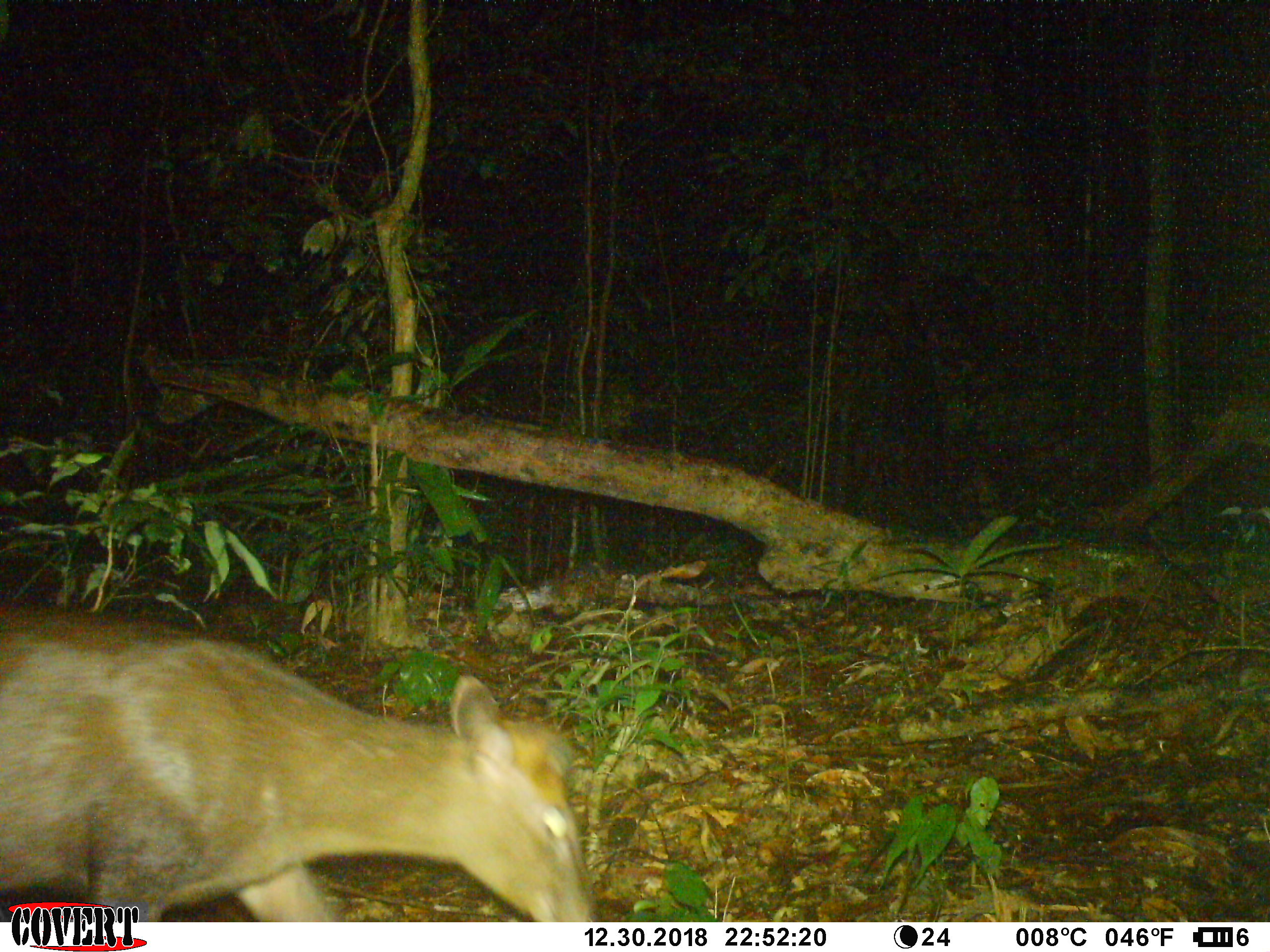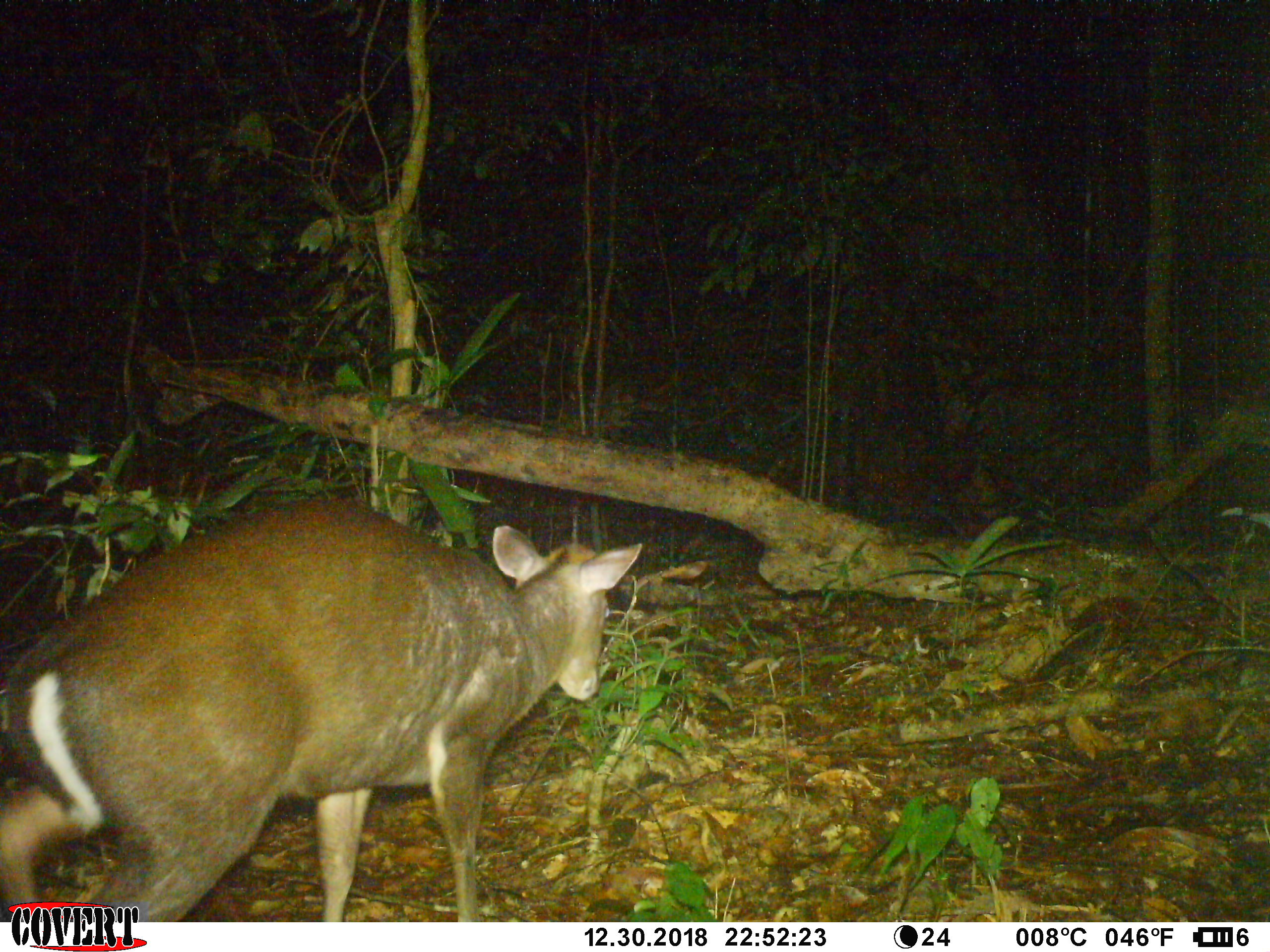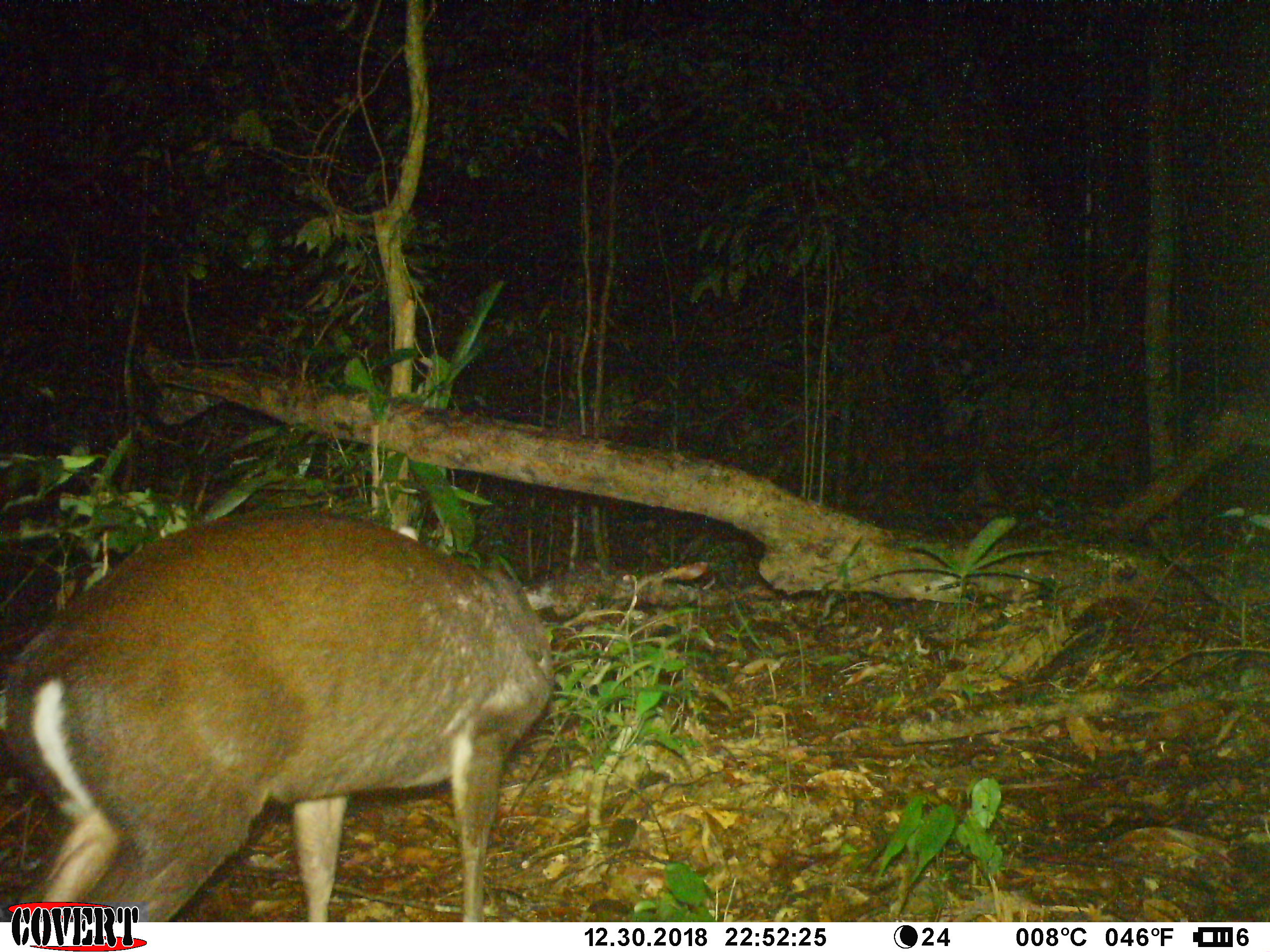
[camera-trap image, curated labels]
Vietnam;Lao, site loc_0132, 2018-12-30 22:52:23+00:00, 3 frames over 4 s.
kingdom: Animalia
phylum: Chordata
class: Mammalia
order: Artiodactyla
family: Cervidae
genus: Muntiacus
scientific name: Muntiacus rooseveltorum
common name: roosevelt's muntjac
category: roosevelts muntjac group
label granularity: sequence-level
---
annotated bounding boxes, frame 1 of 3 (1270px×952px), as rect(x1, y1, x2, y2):
roosevelts muntjac group: rect(0, 603, 596, 922)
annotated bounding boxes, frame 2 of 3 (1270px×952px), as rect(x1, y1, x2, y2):
roosevelts muntjac group: rect(0, 496, 641, 922)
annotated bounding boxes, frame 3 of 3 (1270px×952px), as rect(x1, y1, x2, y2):
roosevelts muntjac group: rect(0, 505, 557, 922)